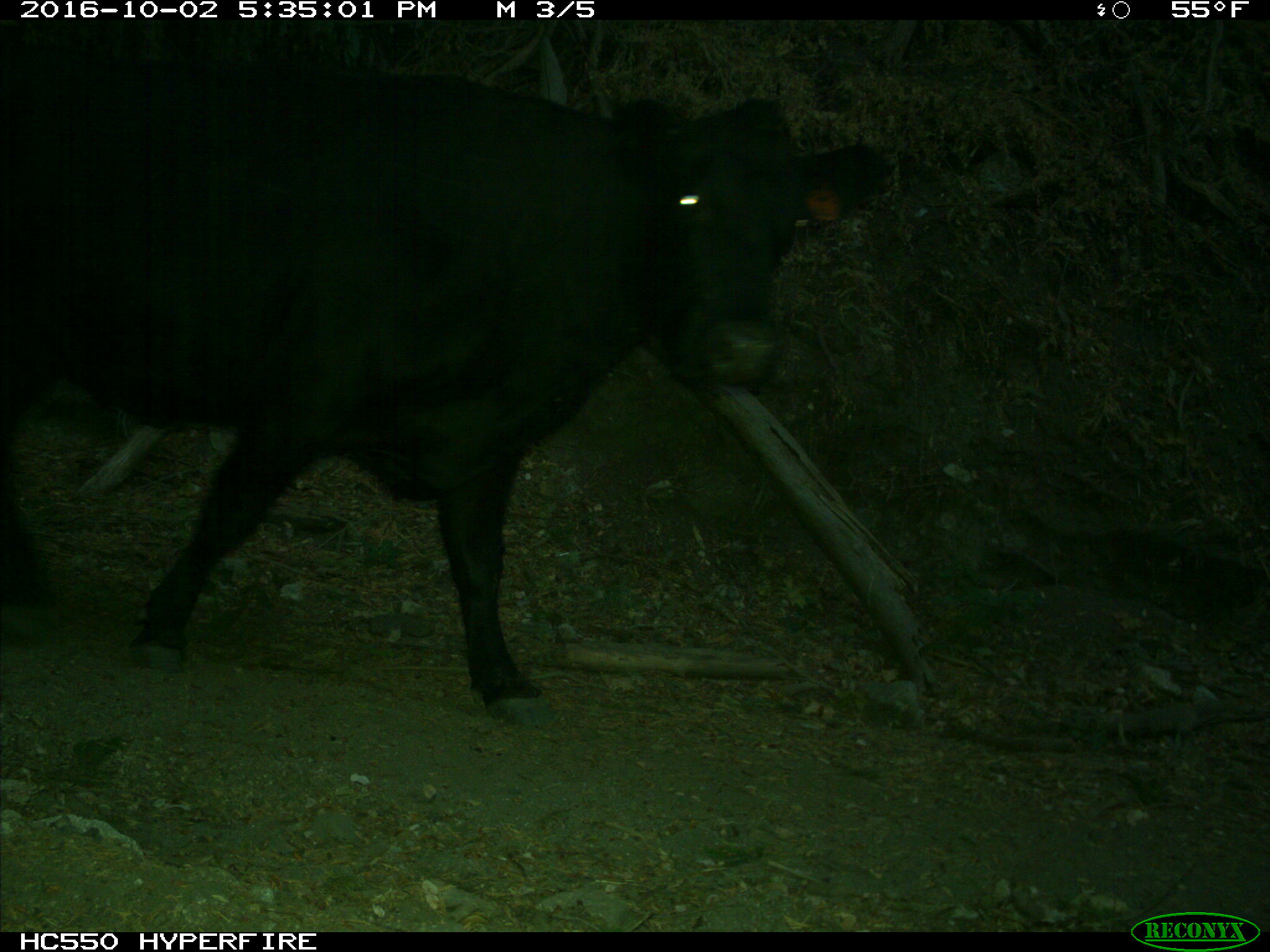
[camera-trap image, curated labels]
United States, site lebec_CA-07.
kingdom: Animalia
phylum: Chordata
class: Mammalia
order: Artiodactyla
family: Bovidae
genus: Bos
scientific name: Bos taurus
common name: domestic cow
Bos taurus (domestic cow).